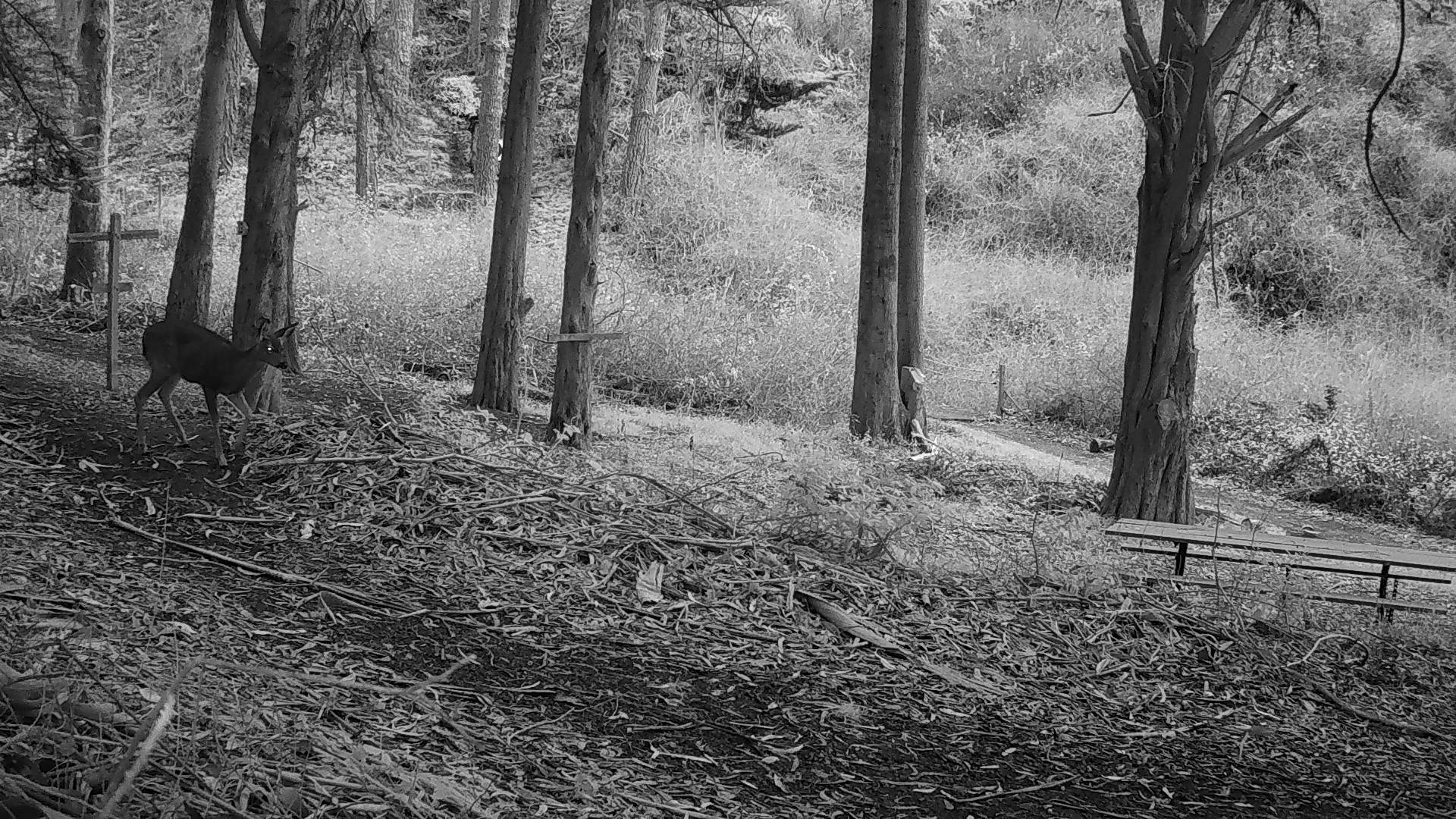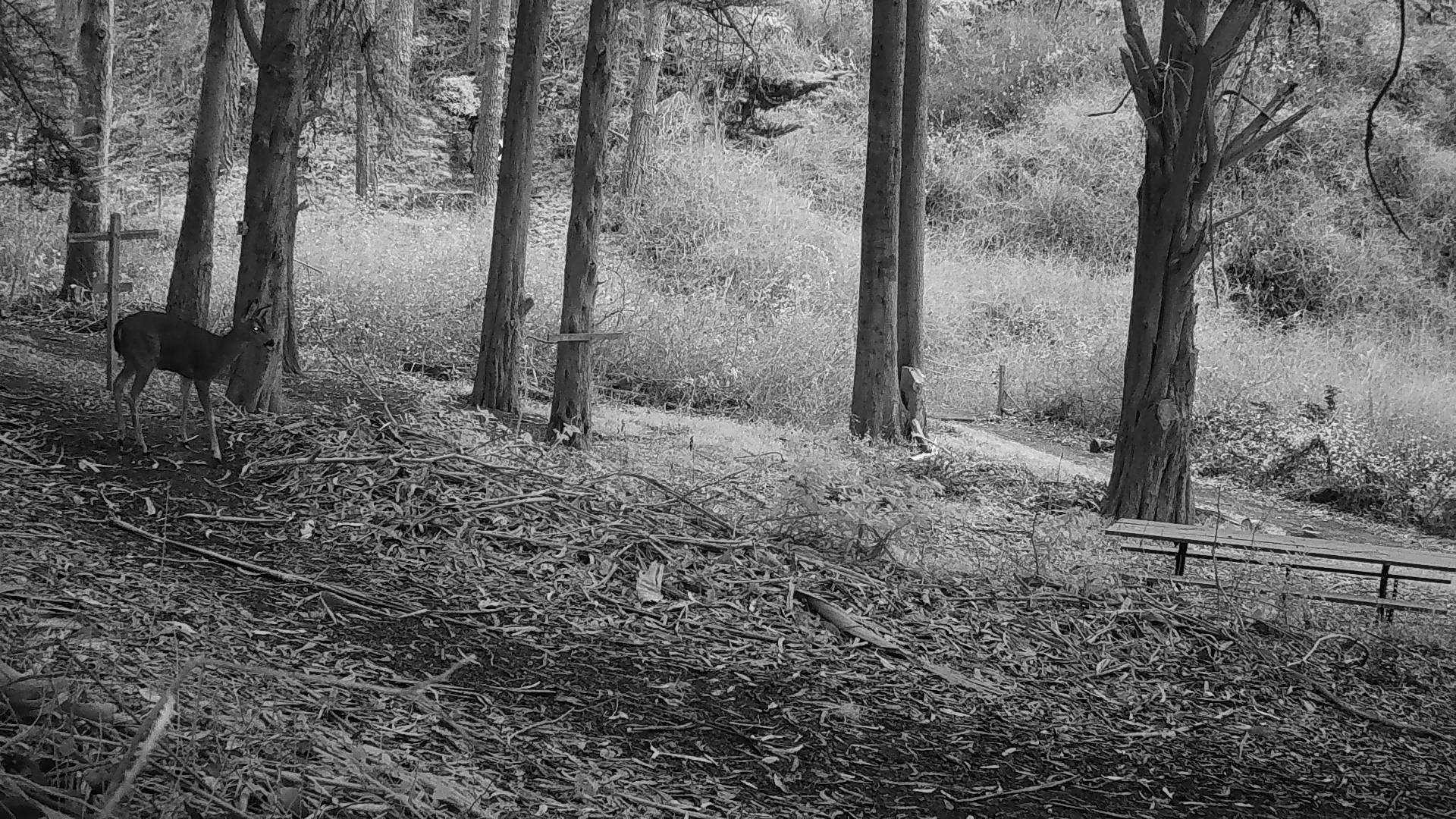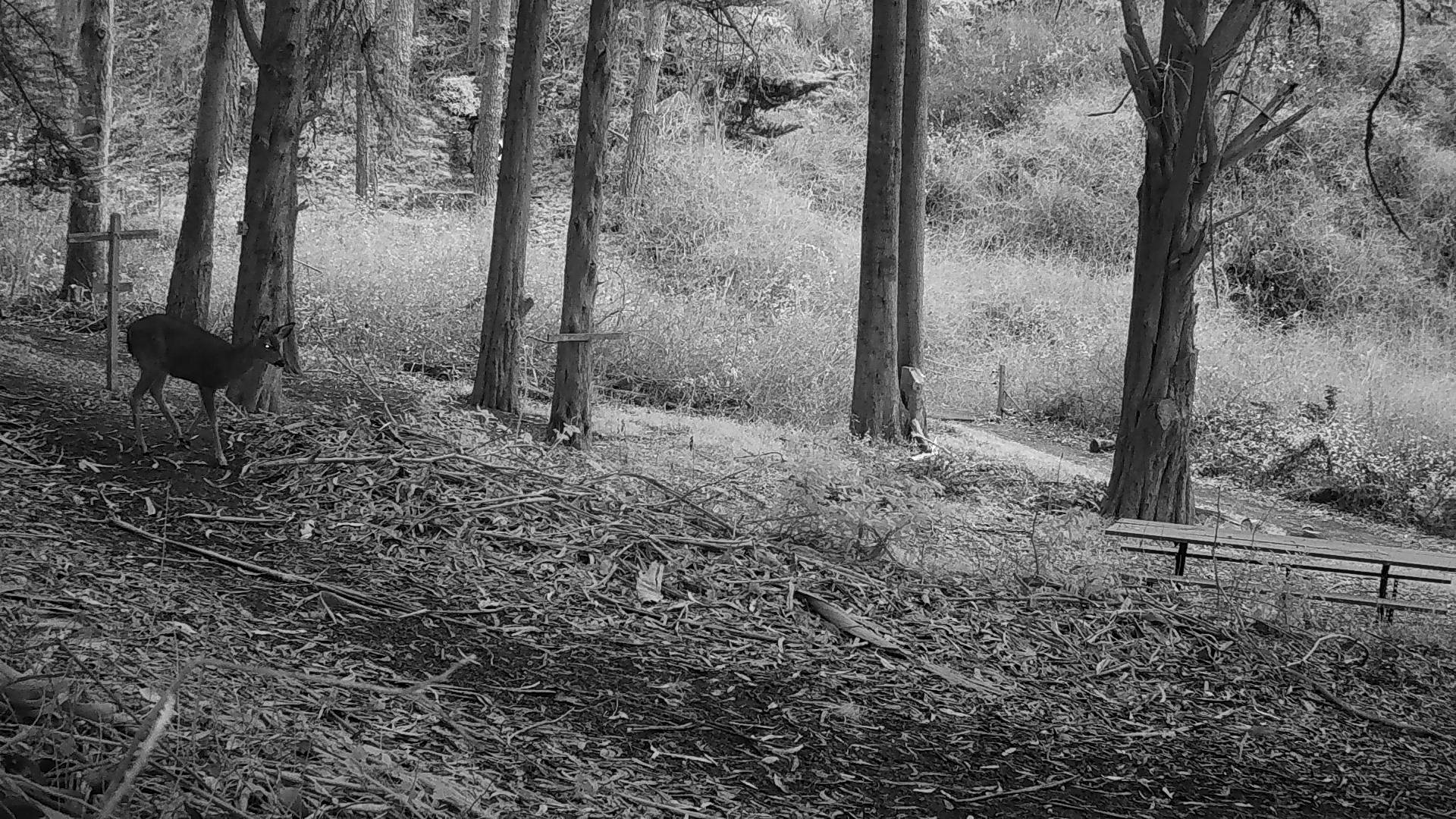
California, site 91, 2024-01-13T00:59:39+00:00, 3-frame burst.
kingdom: Animalia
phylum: Chordata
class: Mammalia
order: Artiodactyla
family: Cervidae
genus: Odocoileus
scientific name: Odocoileus hemionus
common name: mule deer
Mule deer (Odocoileus hemionus).